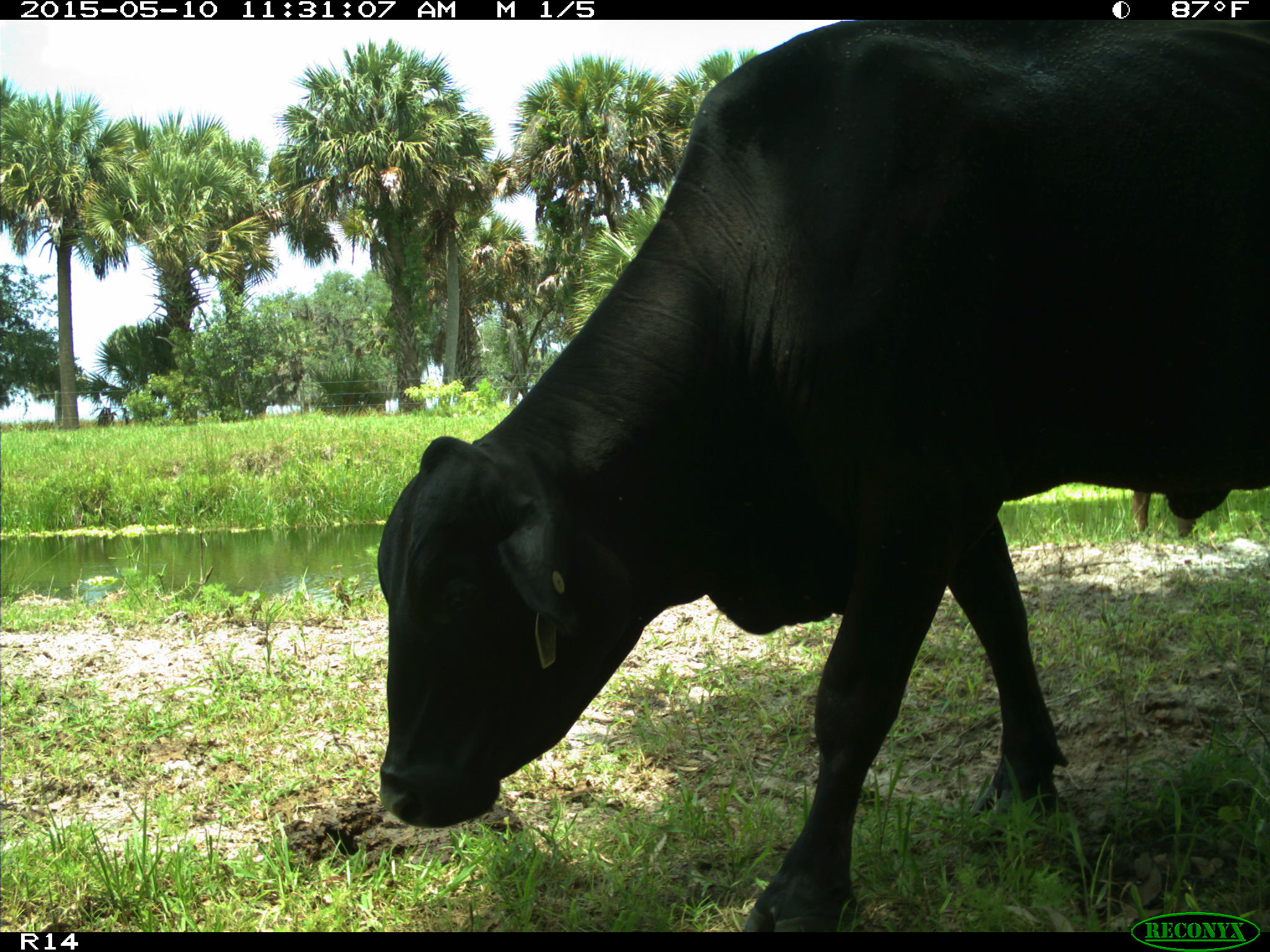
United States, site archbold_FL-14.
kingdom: Animalia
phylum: Chordata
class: Mammalia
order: Artiodactyla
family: Bovidae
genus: Bos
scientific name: Bos taurus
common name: domestic cow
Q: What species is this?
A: Bos taurus (domestic cow).